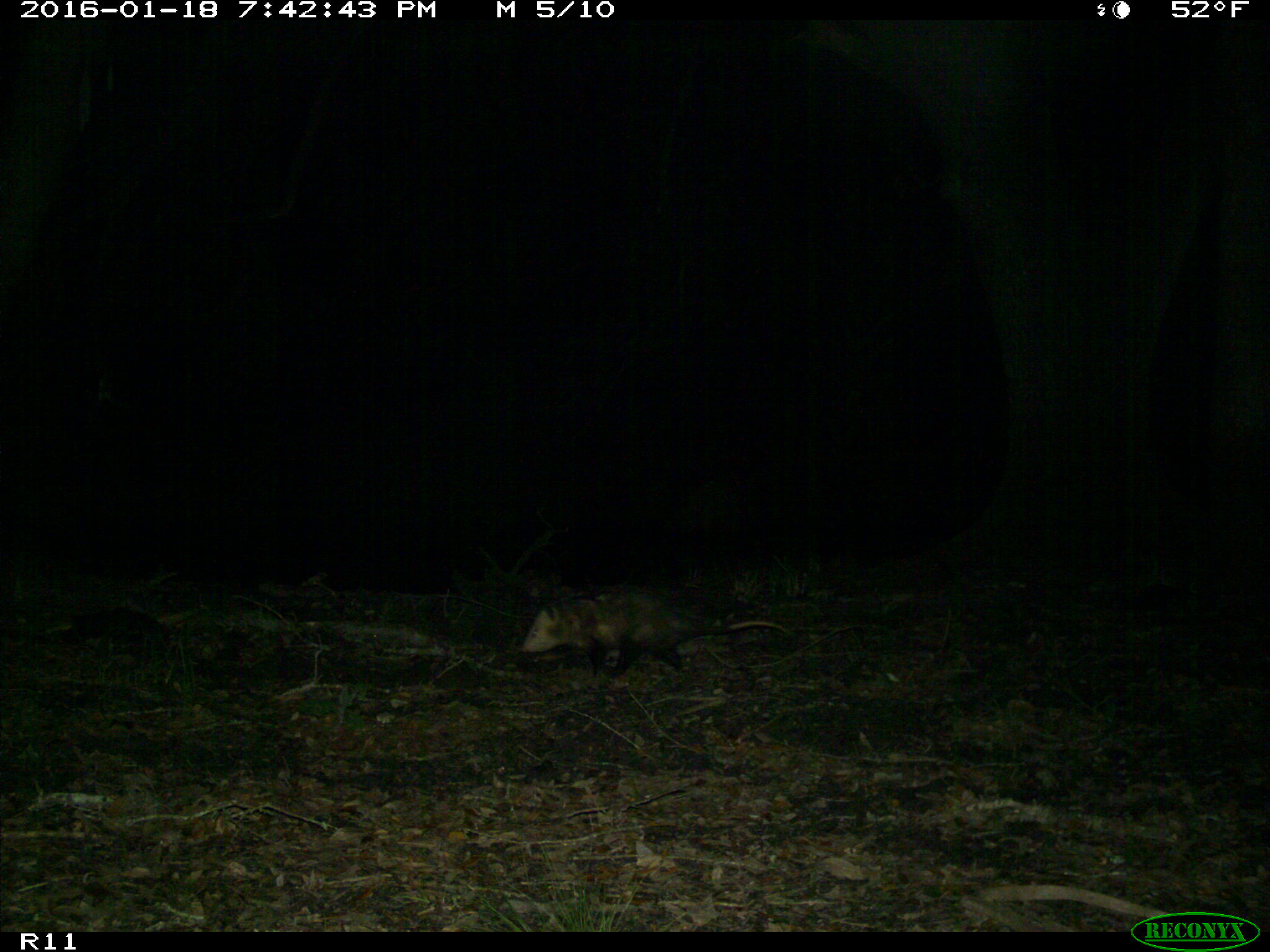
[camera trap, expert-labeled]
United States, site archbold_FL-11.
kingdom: Animalia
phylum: Chordata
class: Mammalia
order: Didelphimorphia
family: Didelphidae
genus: Didelphis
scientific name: Didelphis virginiana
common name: virginia opossum